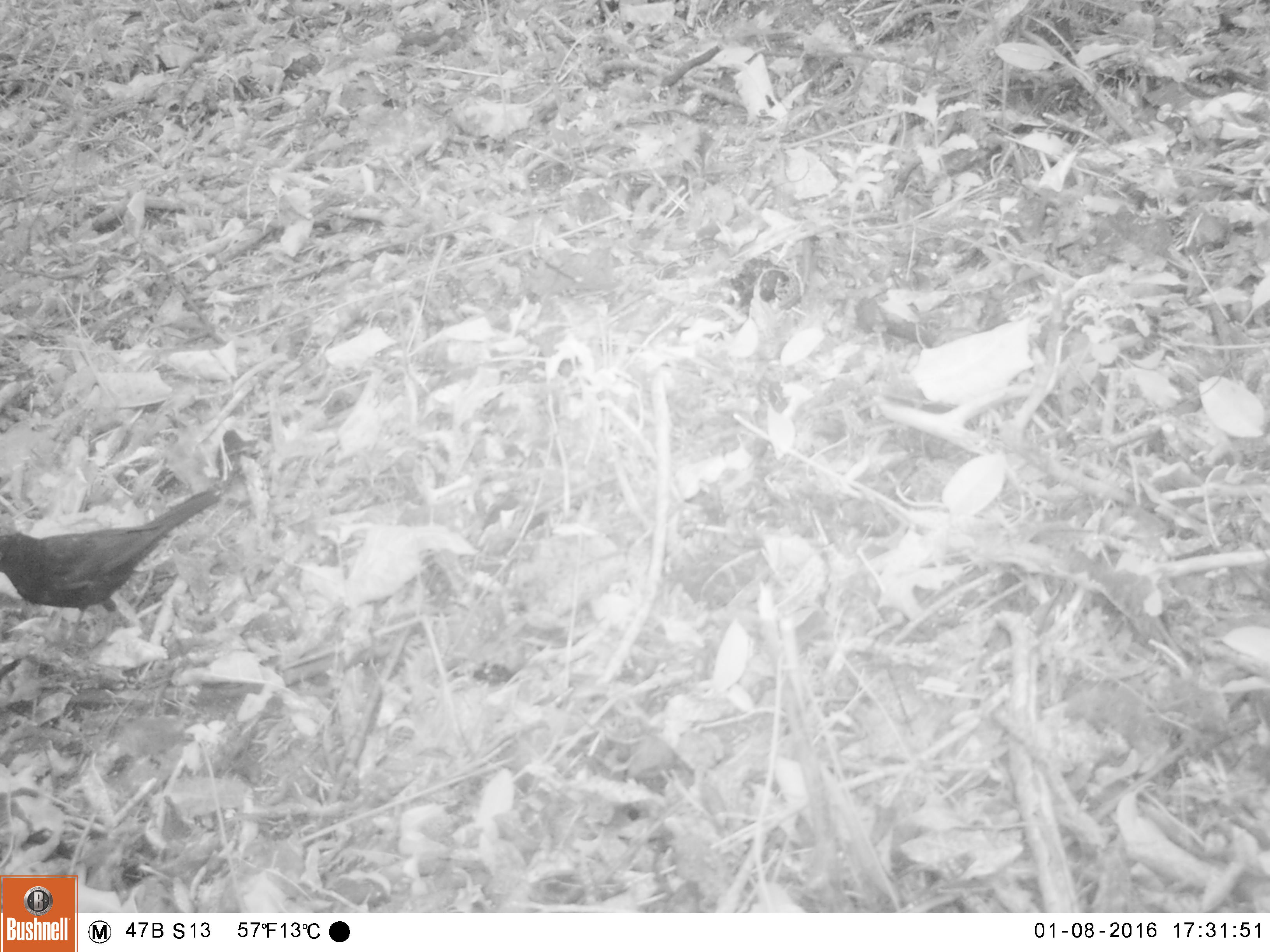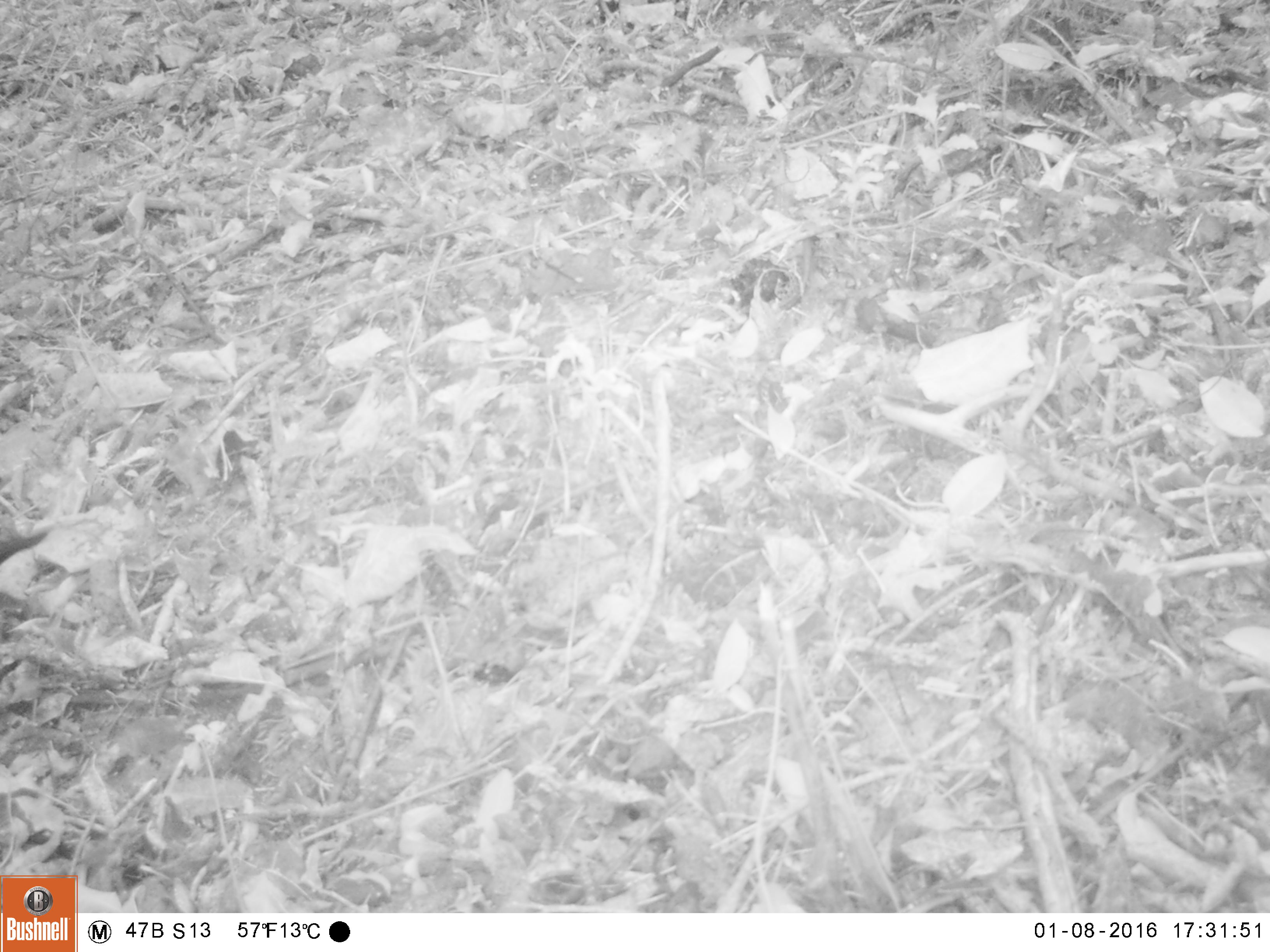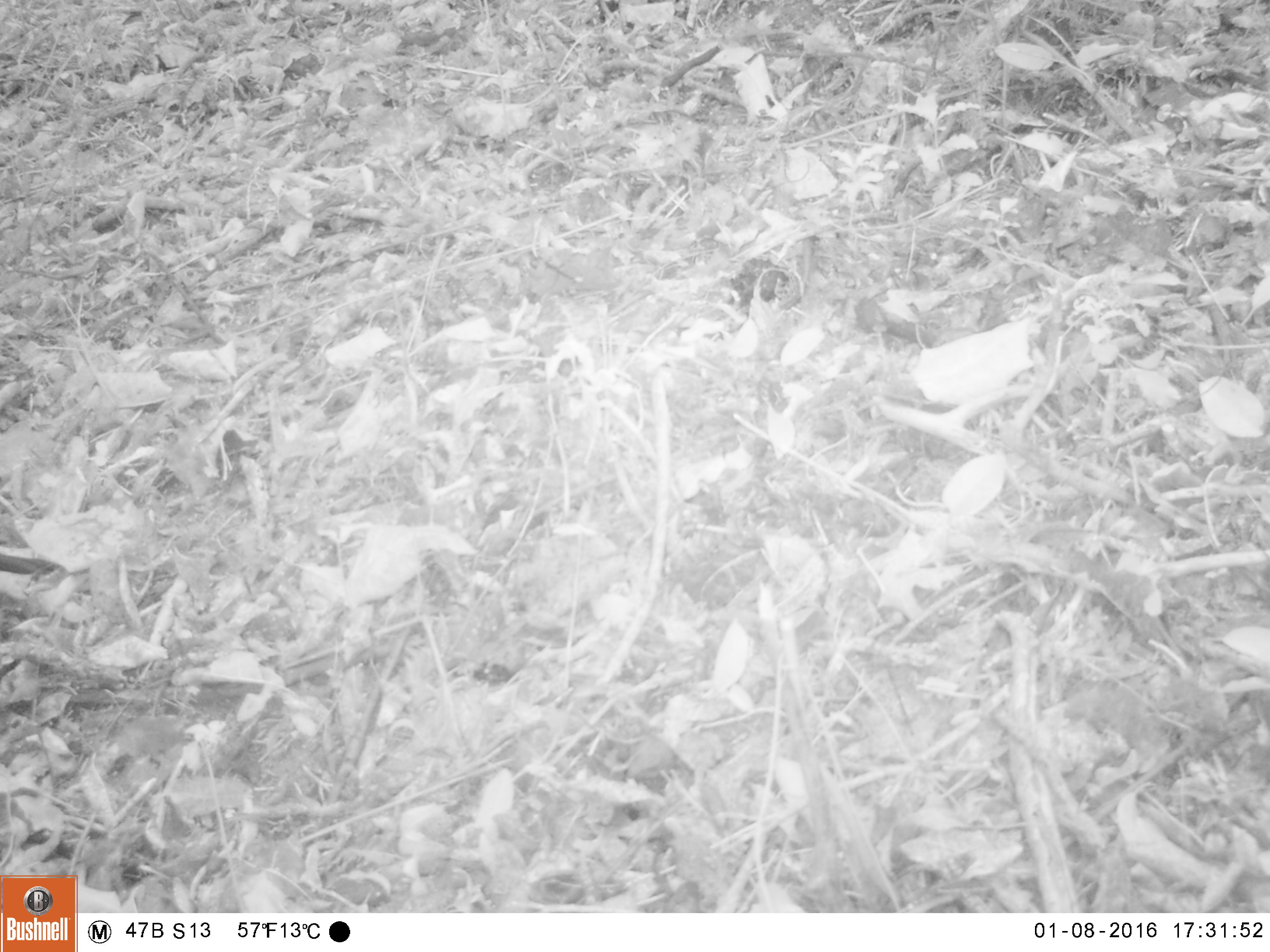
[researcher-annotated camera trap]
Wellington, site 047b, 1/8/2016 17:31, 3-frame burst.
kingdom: Animalia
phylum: Chordata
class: Aves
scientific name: Aves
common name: bird